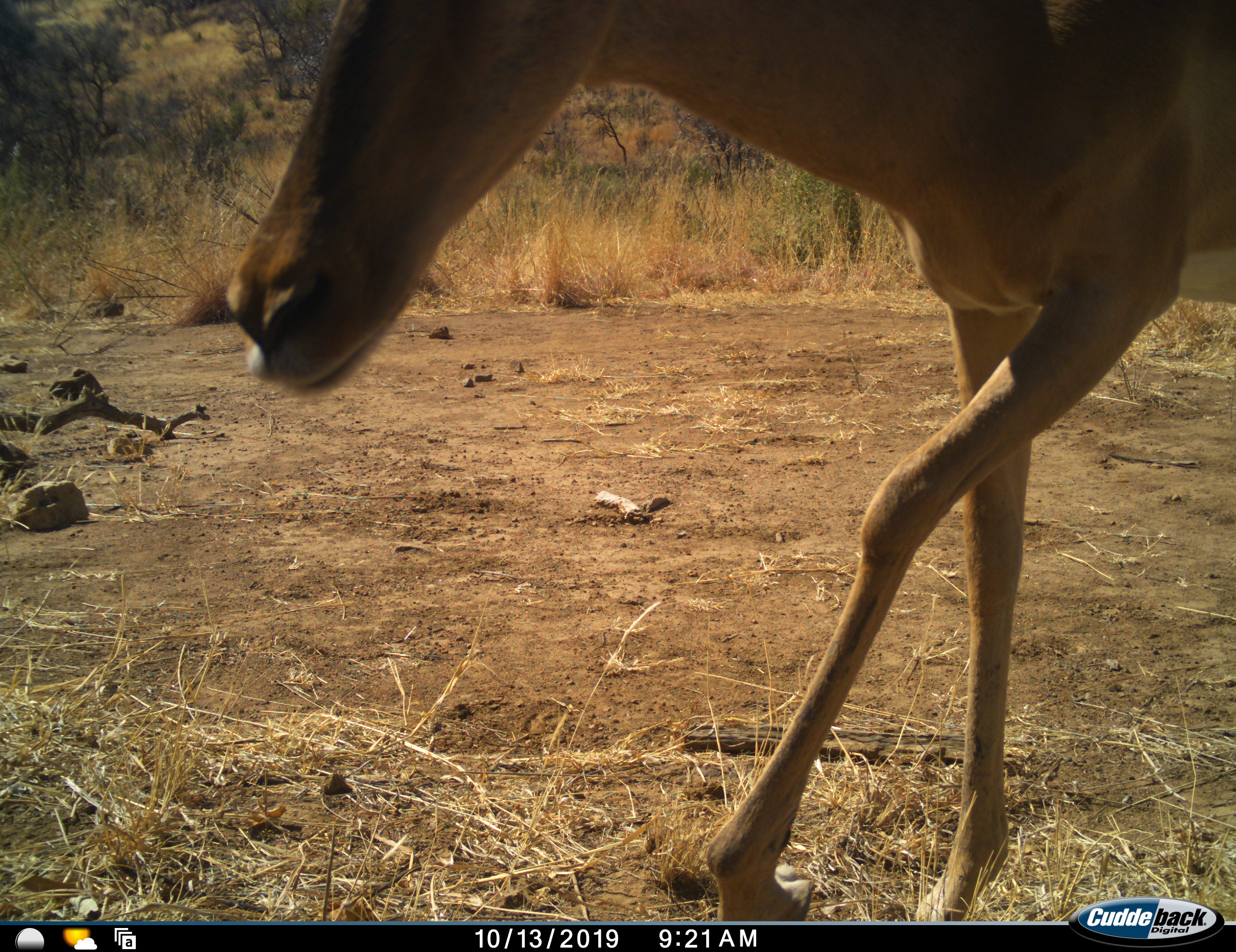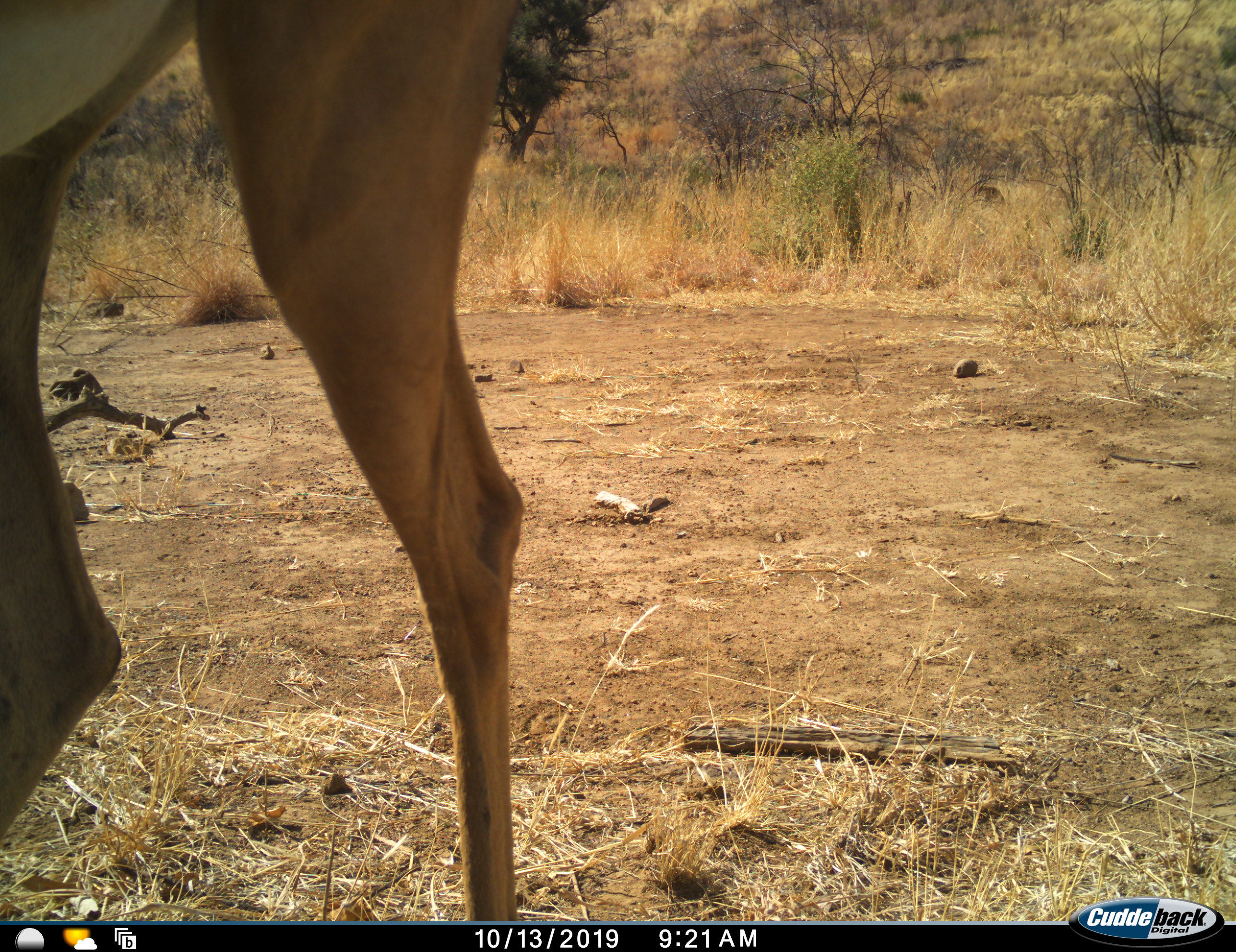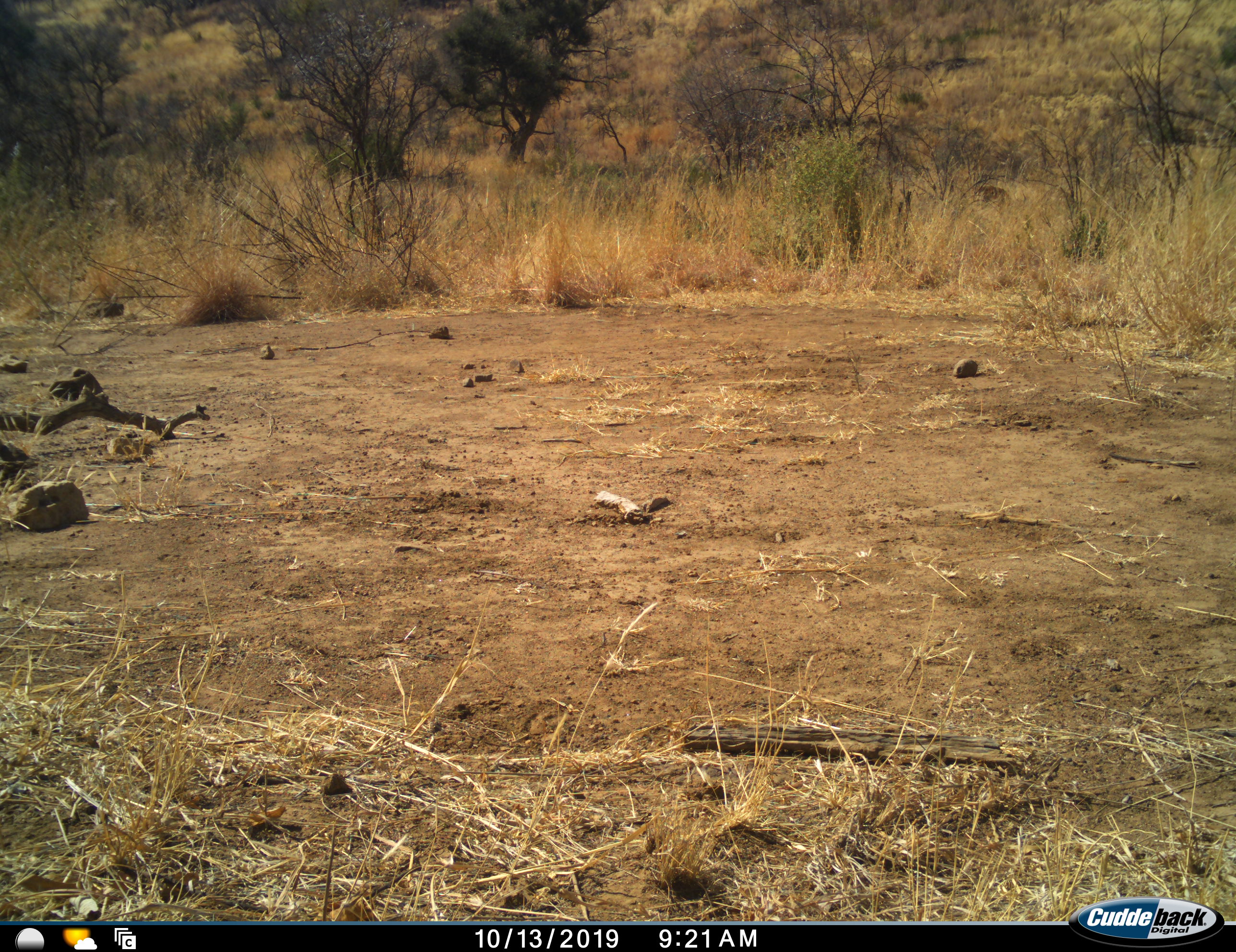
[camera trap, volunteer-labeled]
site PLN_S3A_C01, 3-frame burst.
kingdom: Animalia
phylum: Chordata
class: Mammalia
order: Artiodactyla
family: Bovidae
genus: Aepyceros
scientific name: Aepyceros melampus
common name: impala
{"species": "impala (Aepyceros melampus)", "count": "1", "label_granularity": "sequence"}